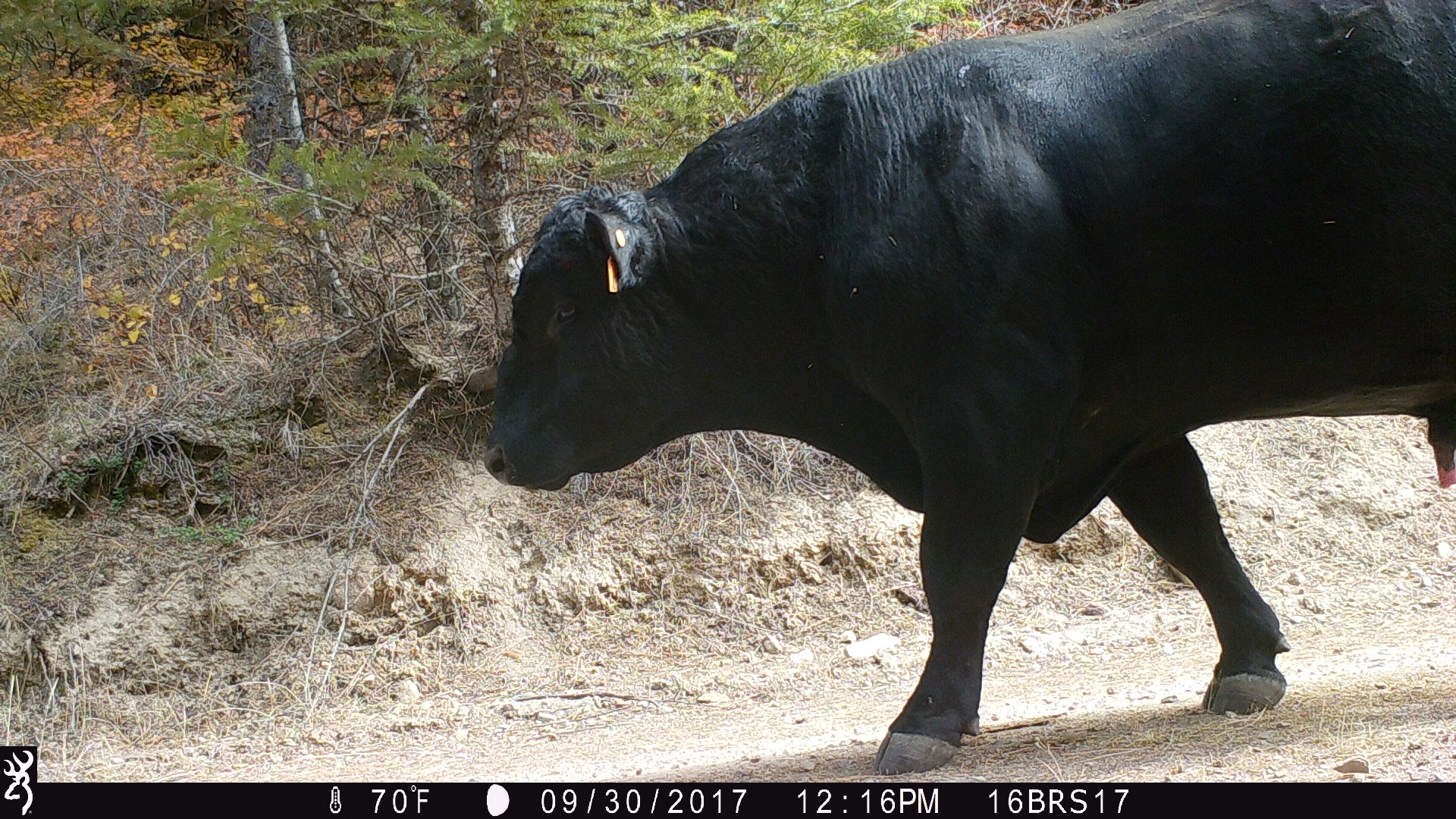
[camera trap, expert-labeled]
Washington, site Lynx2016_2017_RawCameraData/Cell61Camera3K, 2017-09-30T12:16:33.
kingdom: Animalia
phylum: Chordata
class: Mammalia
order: Artiodactyla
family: Bovidae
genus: Bos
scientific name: Bos taurus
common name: domestic cattle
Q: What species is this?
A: Domestic cattle (Bos taurus).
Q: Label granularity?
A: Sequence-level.